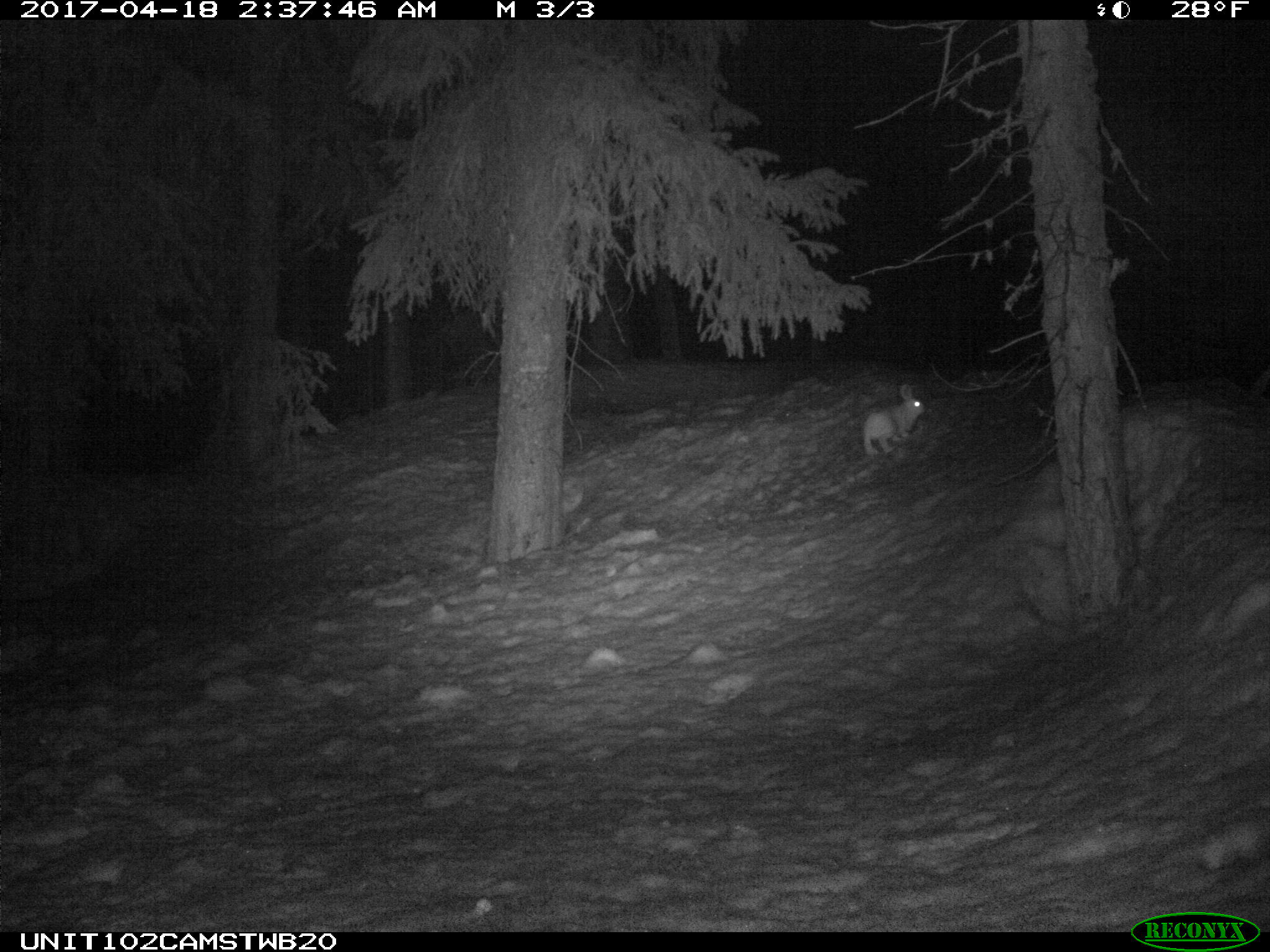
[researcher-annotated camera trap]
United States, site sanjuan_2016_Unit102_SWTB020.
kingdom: Animalia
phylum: Chordata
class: Mammalia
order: Lagomorpha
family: Leporidae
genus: Lepus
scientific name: Lepus americanus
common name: snowshoe hare